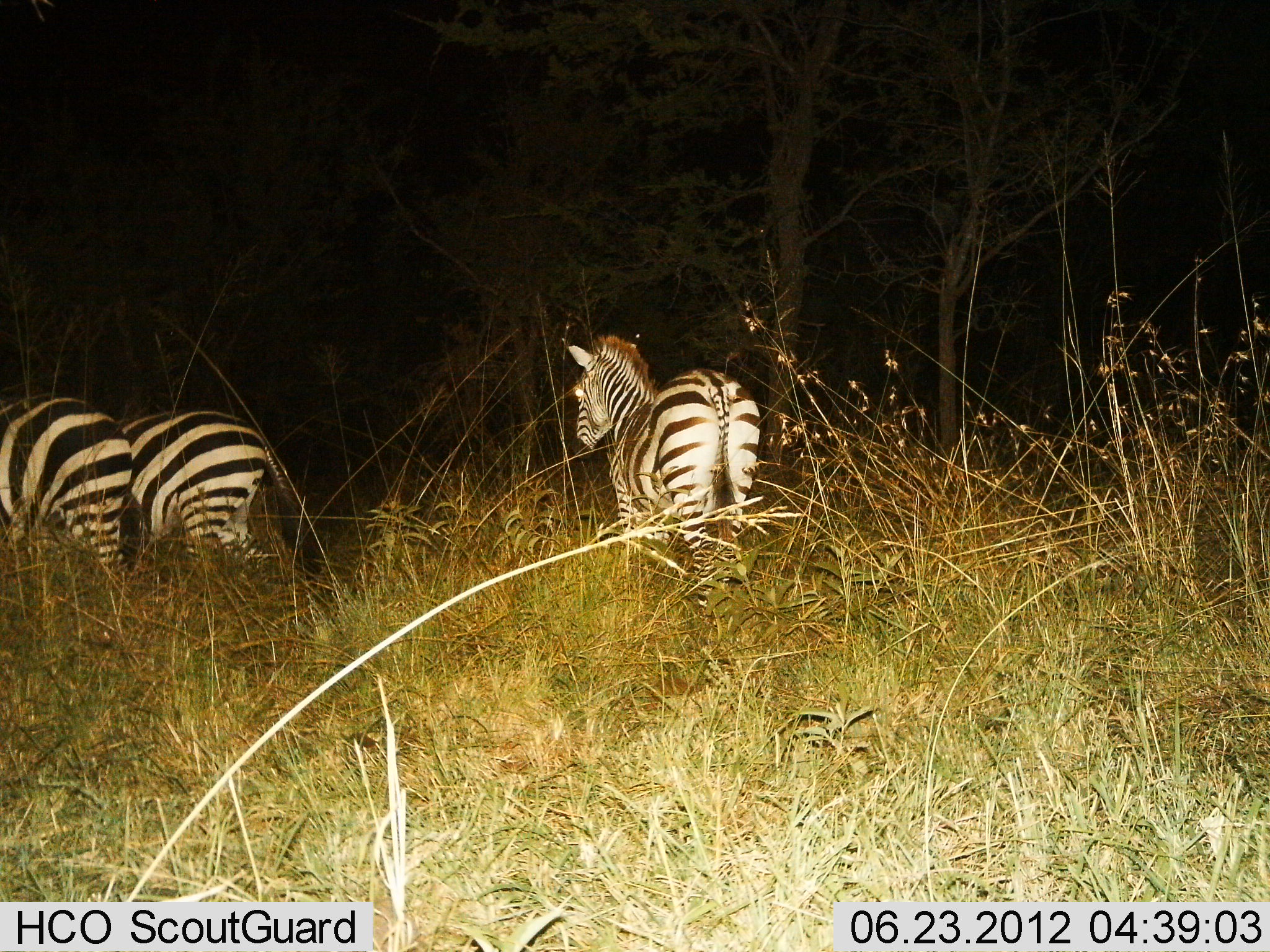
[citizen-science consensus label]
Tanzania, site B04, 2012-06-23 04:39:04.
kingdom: Animalia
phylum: Chordata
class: Mammalia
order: Perissodactyla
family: Equidae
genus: Equus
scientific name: Equus quagga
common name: plains zebra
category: zebra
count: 3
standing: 70%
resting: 0%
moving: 20%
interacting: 0%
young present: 0%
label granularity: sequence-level